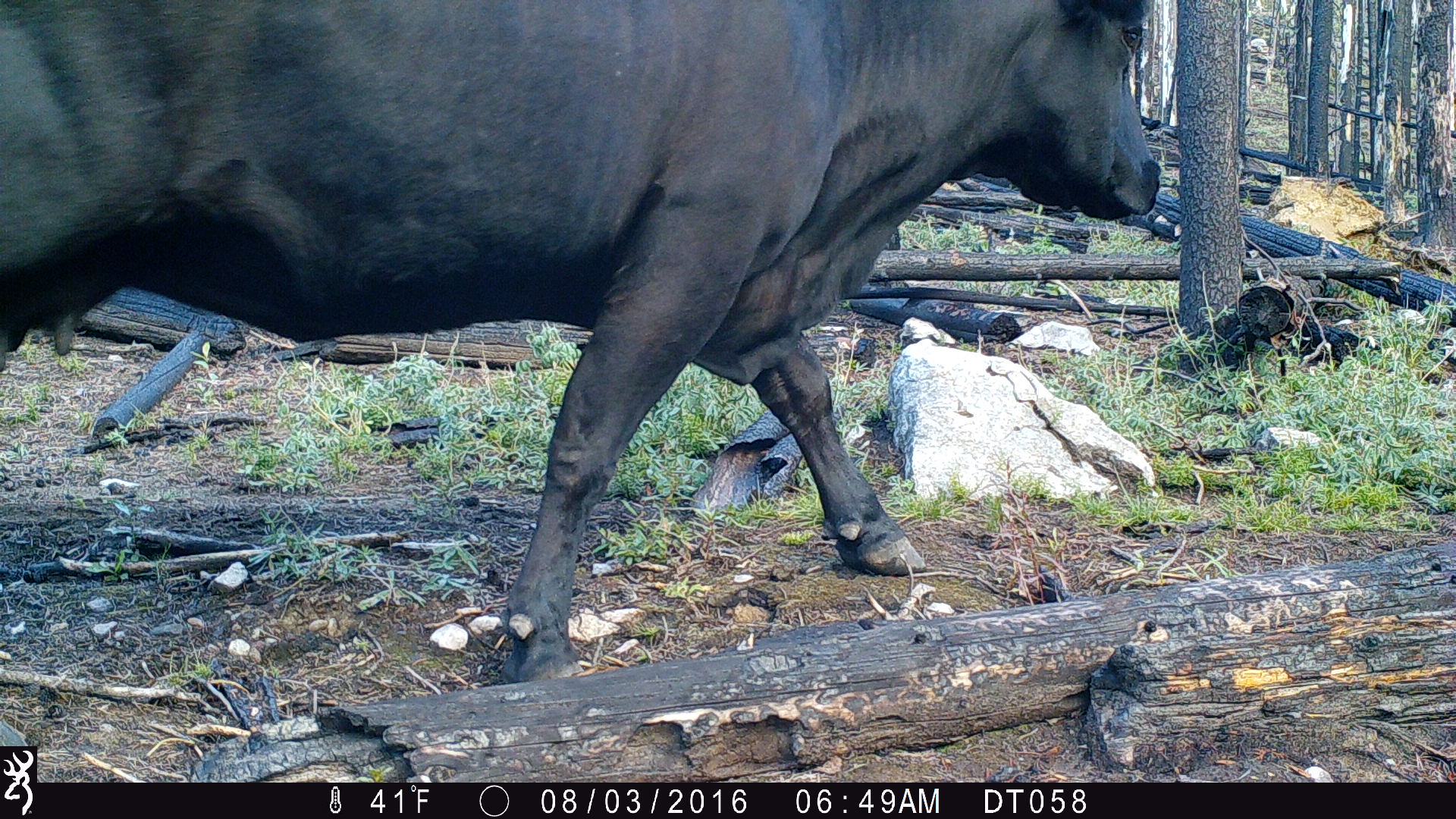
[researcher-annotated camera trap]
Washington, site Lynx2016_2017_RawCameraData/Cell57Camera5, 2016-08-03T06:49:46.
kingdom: Animalia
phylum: Chordata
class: Mammalia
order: Artiodactyla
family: Bovidae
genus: Bos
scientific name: Bos taurus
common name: domestic cattle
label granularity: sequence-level